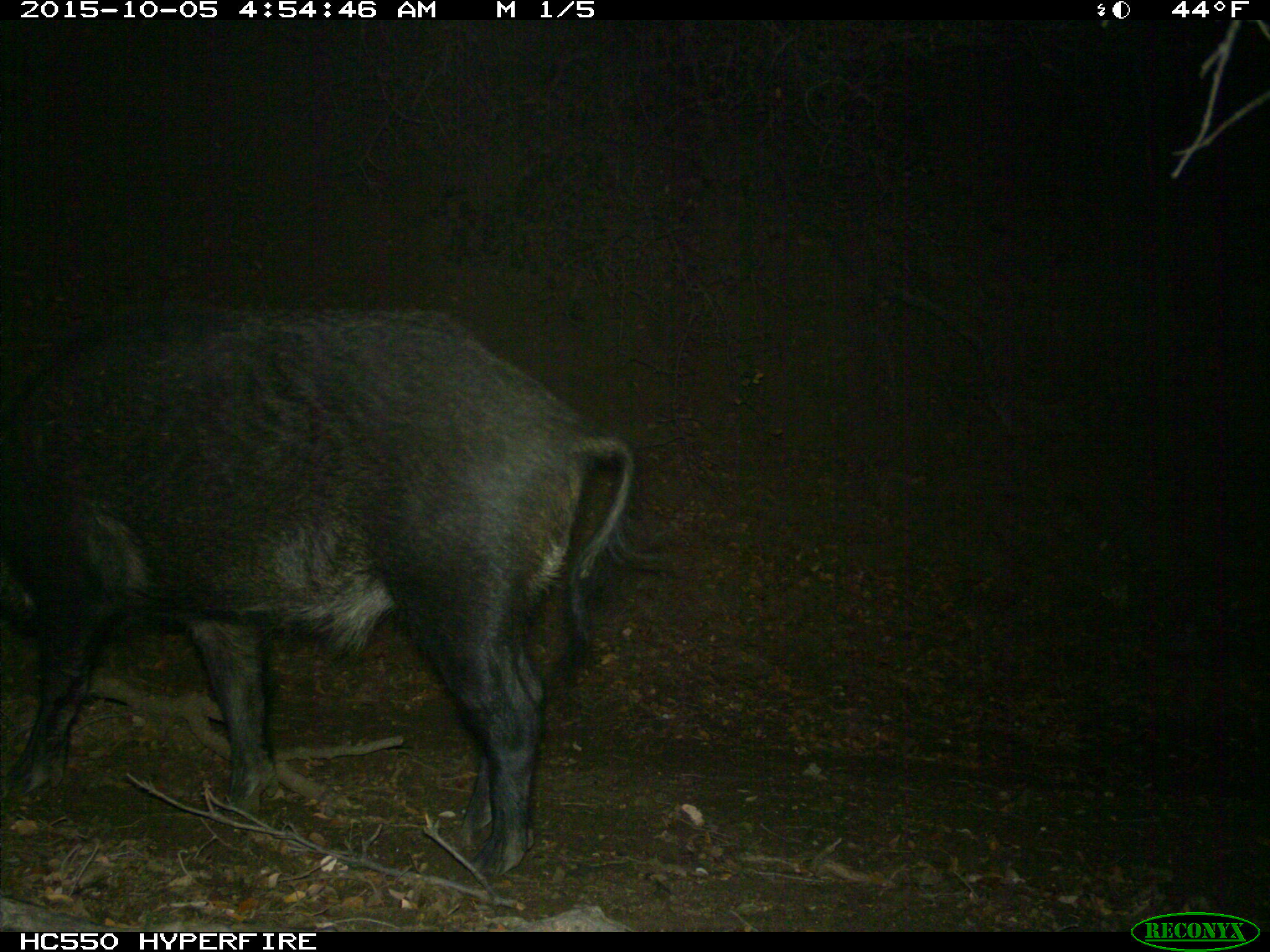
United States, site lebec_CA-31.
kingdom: Animalia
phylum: Chordata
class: Mammalia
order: Artiodactyla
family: Suidae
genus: Sus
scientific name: Sus scrofa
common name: wild boar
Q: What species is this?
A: Sus scrofa (wild boar).